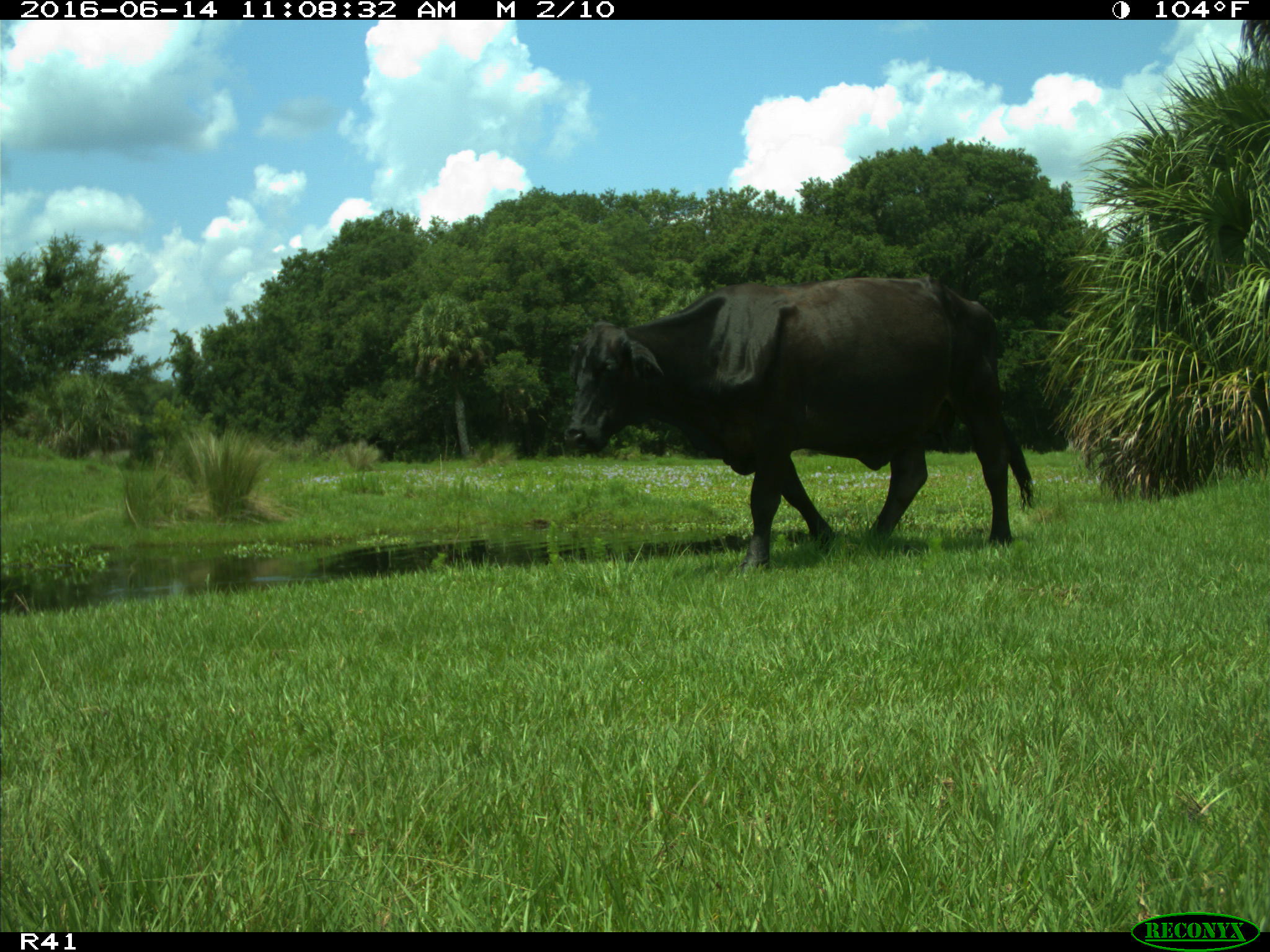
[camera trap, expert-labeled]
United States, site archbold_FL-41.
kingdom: Animalia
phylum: Chordata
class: Mammalia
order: Artiodactyla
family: Bovidae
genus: Bos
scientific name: Bos taurus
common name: domestic cow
Bos taurus (domestic cow).